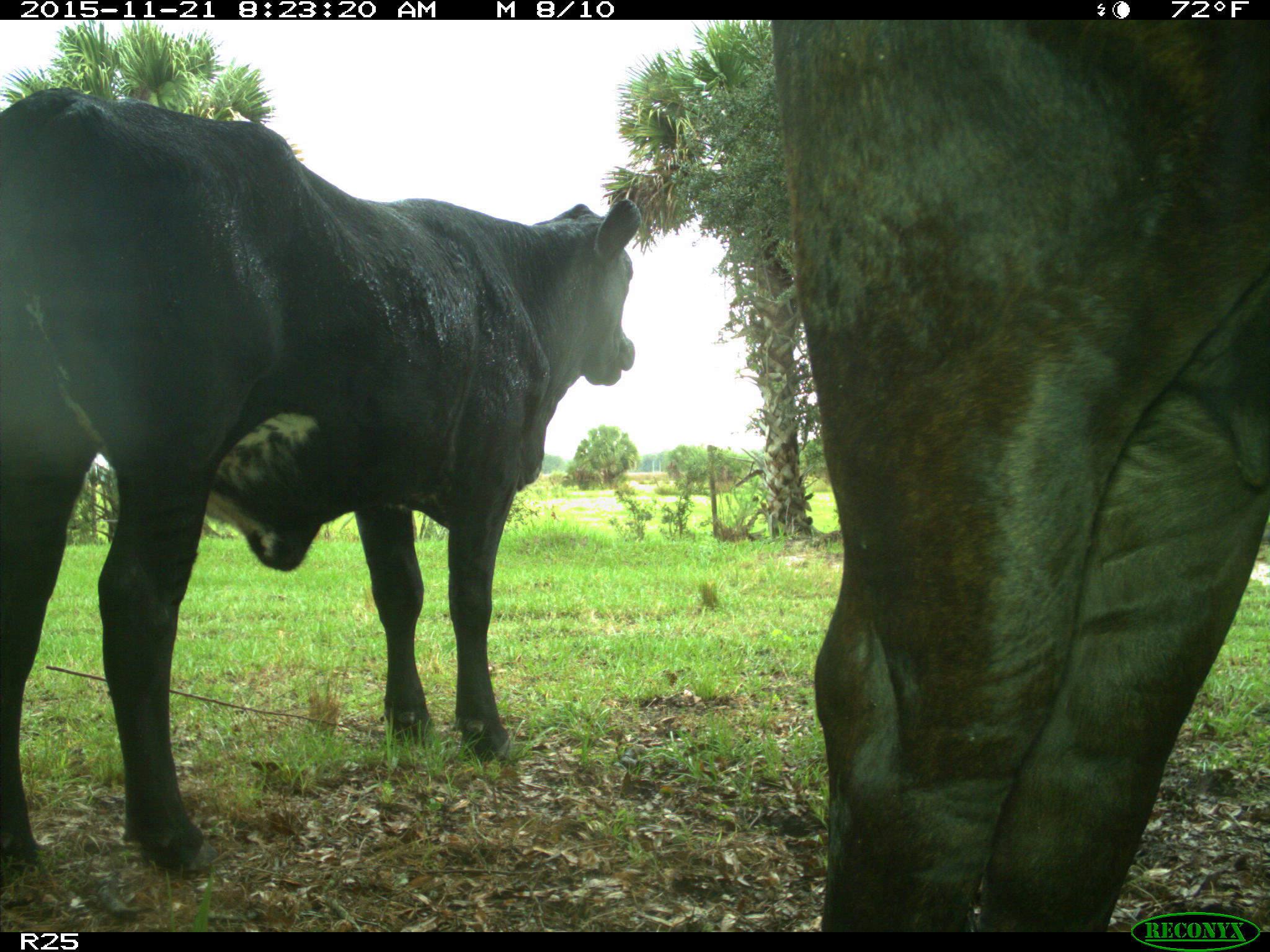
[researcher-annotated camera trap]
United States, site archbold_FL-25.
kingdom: Animalia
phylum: Chordata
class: Mammalia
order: Artiodactyla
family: Bovidae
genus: Bos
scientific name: Bos taurus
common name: domestic cow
Bos taurus (domestic cow).